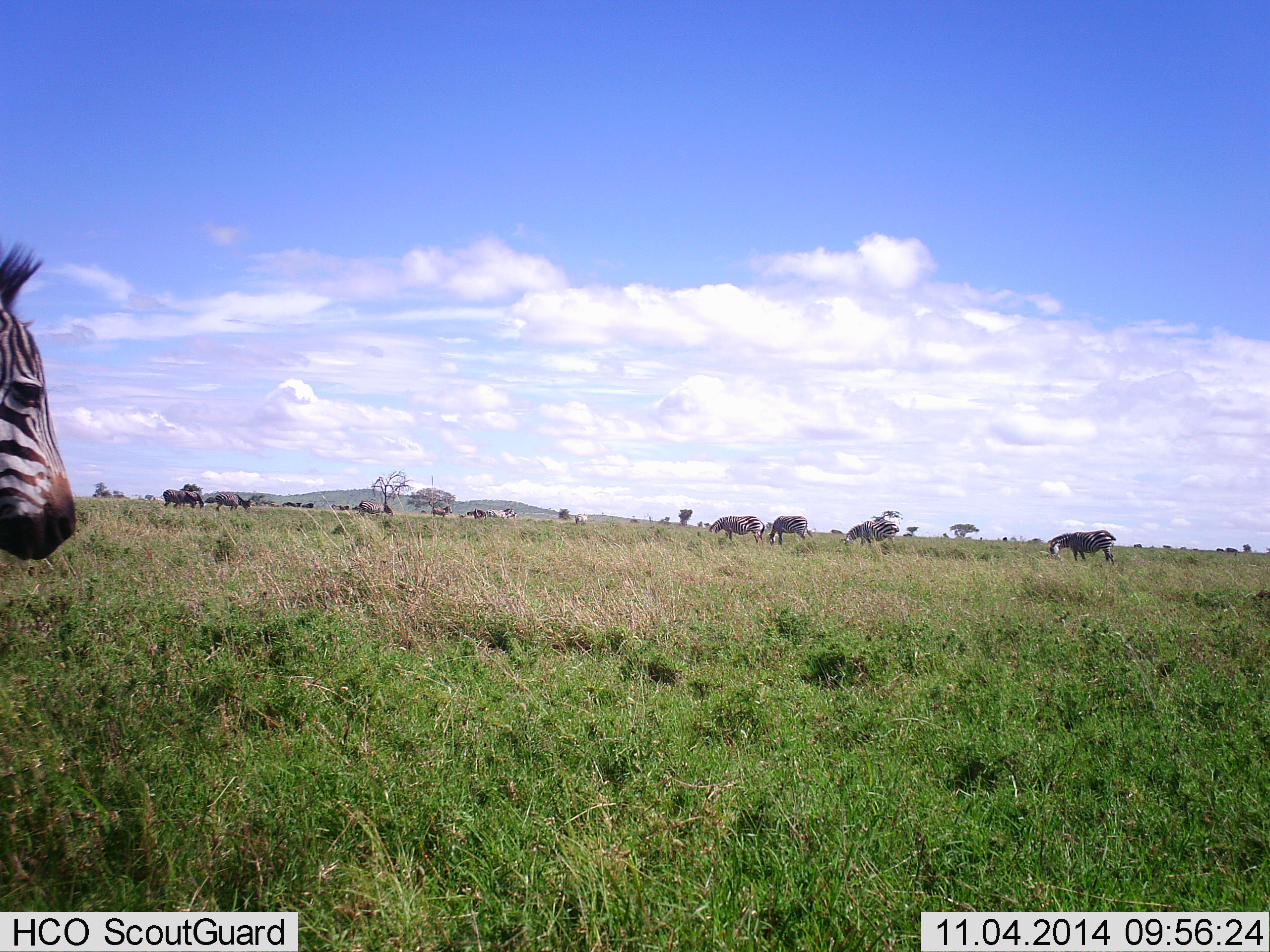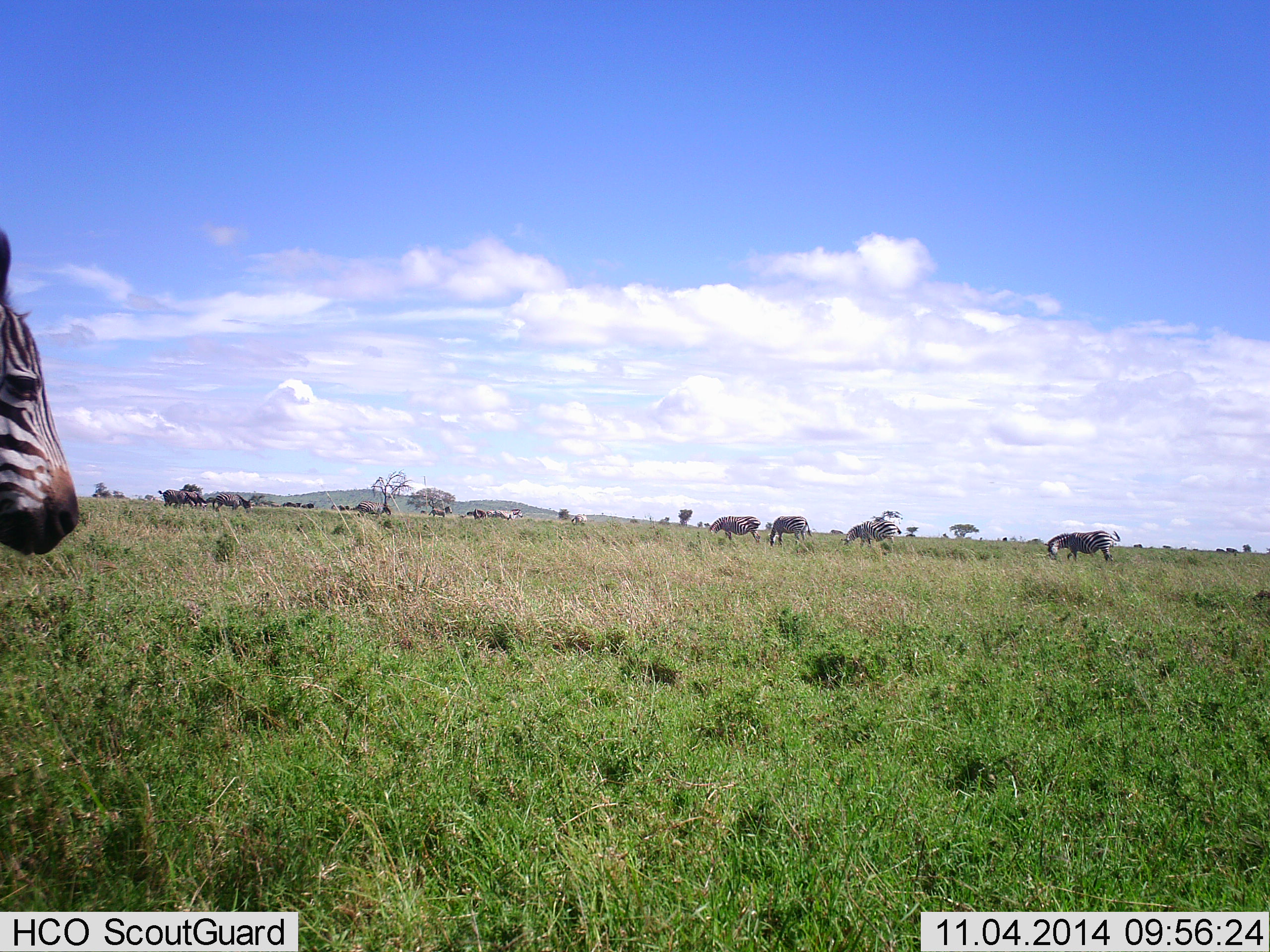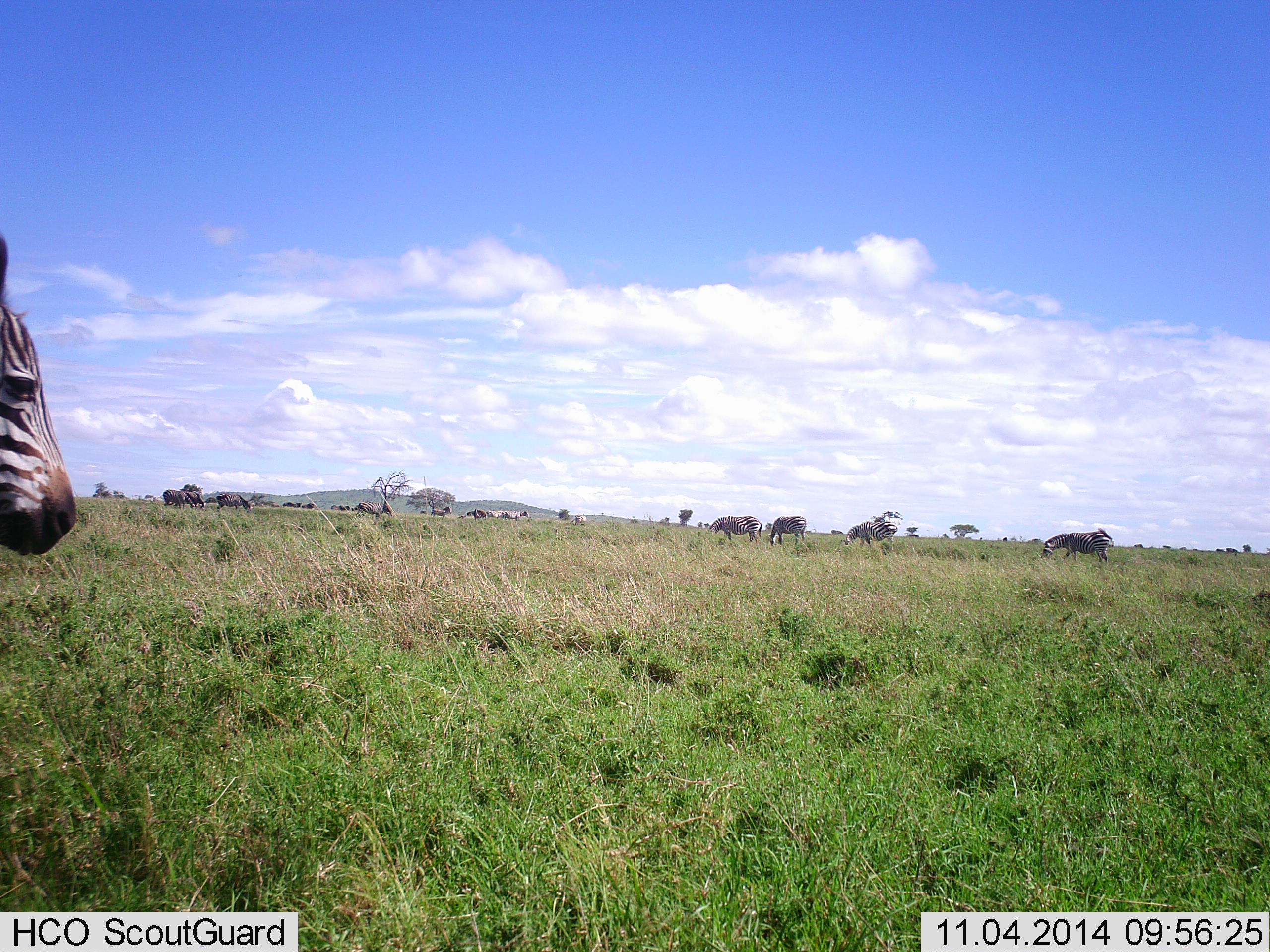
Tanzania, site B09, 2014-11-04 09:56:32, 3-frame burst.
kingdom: Animalia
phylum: Chordata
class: Mammalia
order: Perissodactyla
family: Equidae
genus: Equus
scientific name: Equus quagga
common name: plains zebra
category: zebra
Zebra (plains zebra) (Equus quagga), count 8. Behavior (volunteer vote fractions): standing 80%, resting 7%, moving 53%, interacting 0%. Young present (vote fraction): 7%. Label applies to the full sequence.